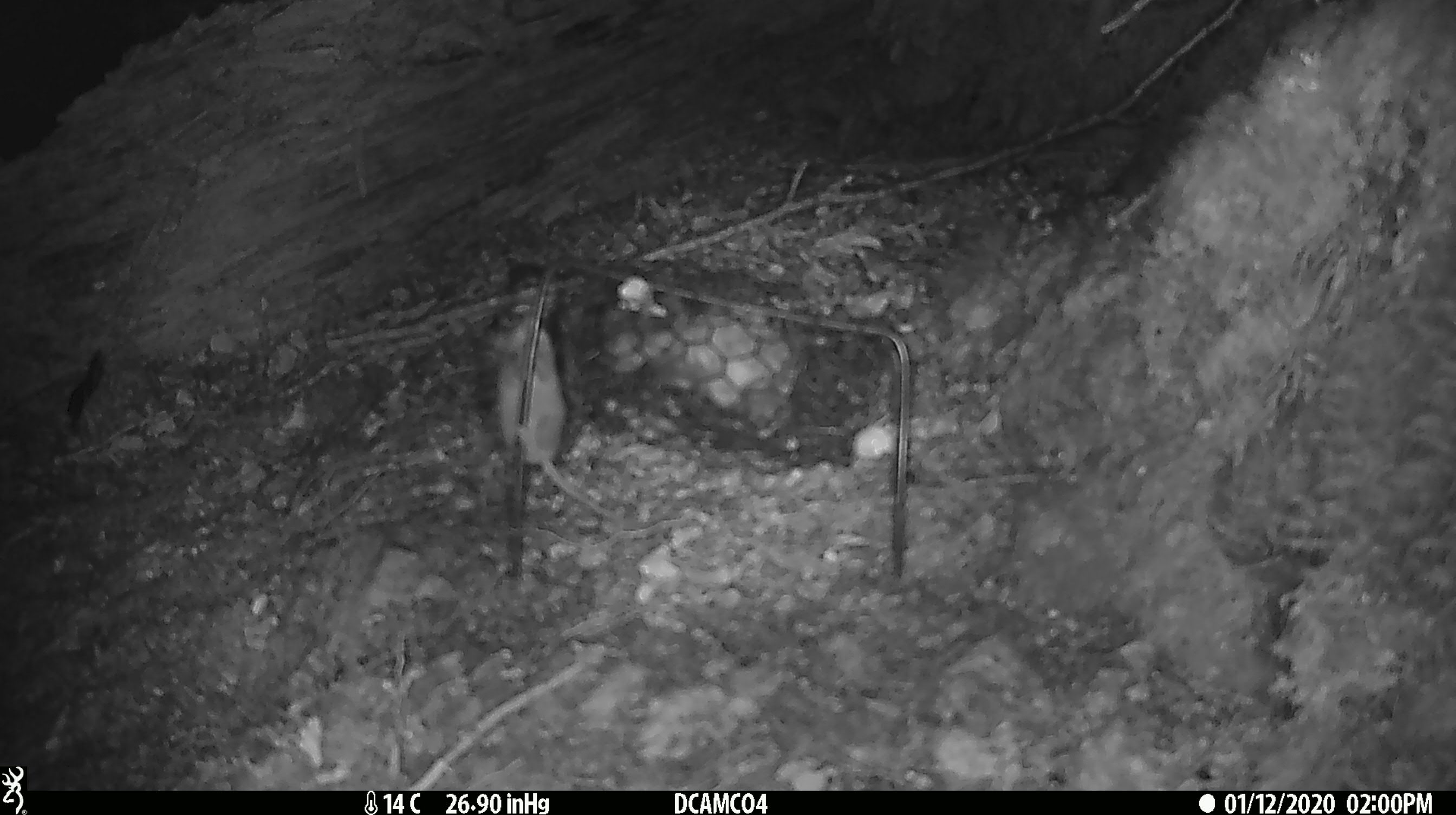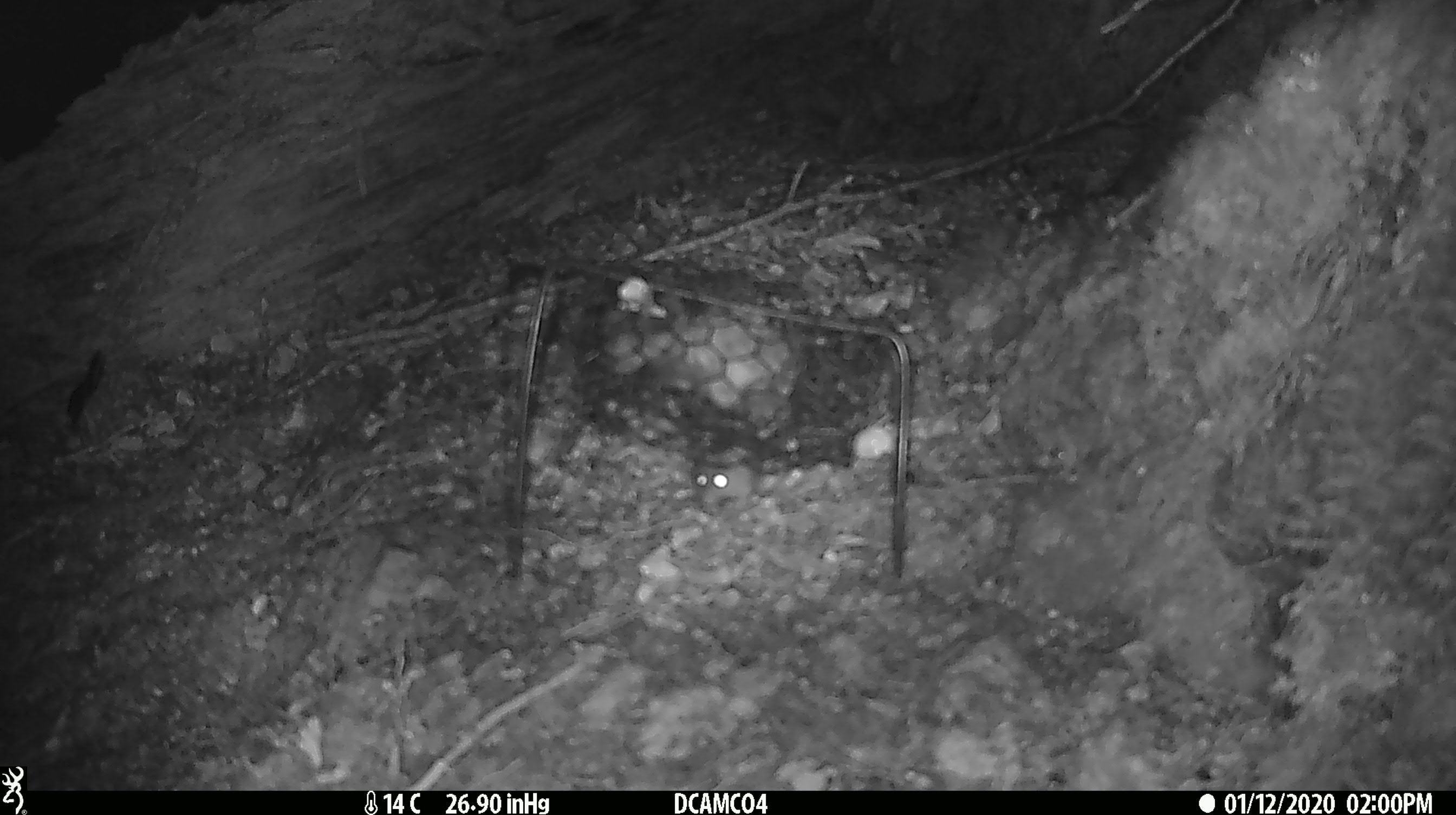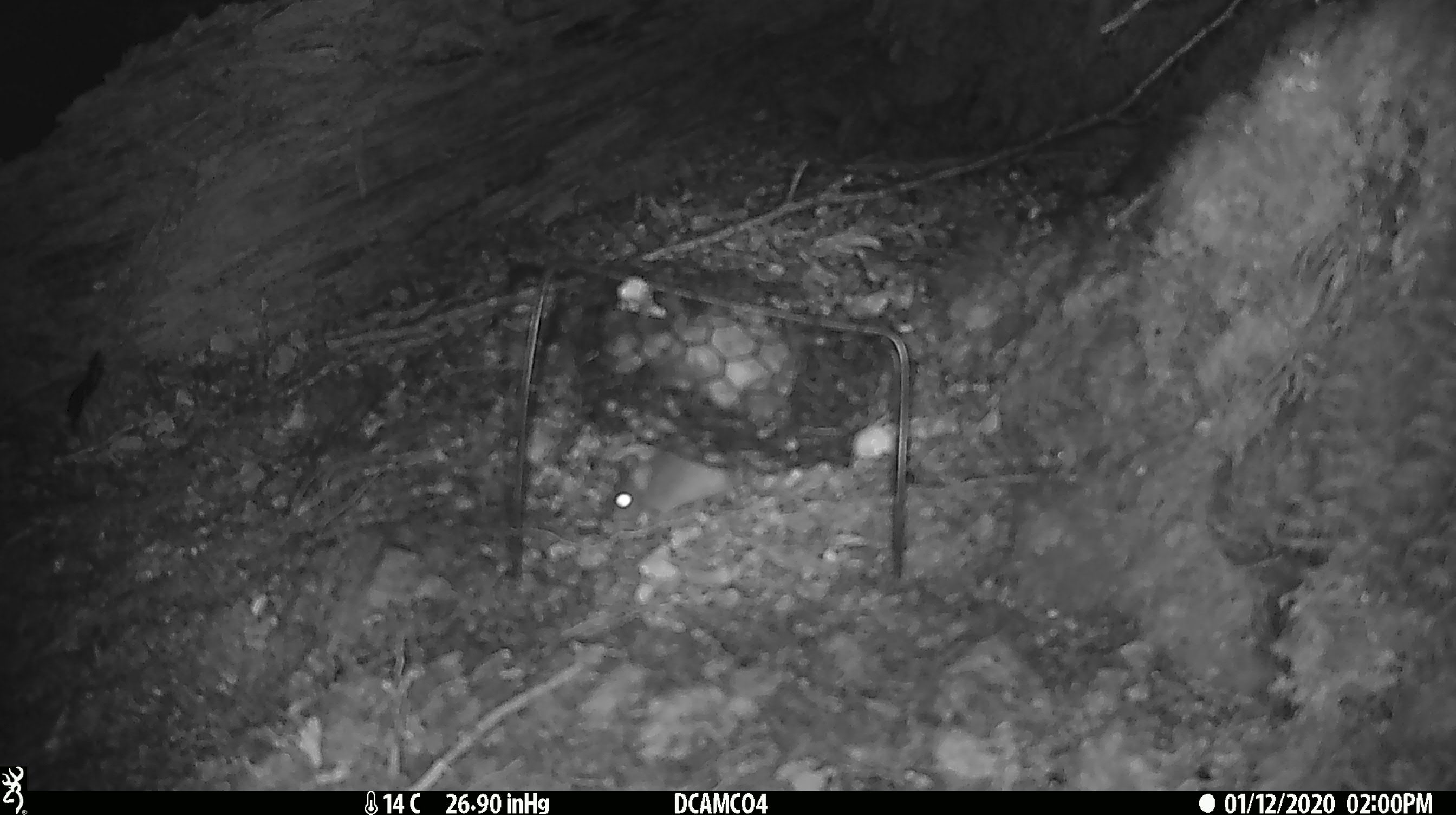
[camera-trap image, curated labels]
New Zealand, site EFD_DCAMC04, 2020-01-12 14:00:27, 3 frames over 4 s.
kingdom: Animalia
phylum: Chordata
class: Mammalia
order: Rodentia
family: Muridae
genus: Mus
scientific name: Mus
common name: mouse